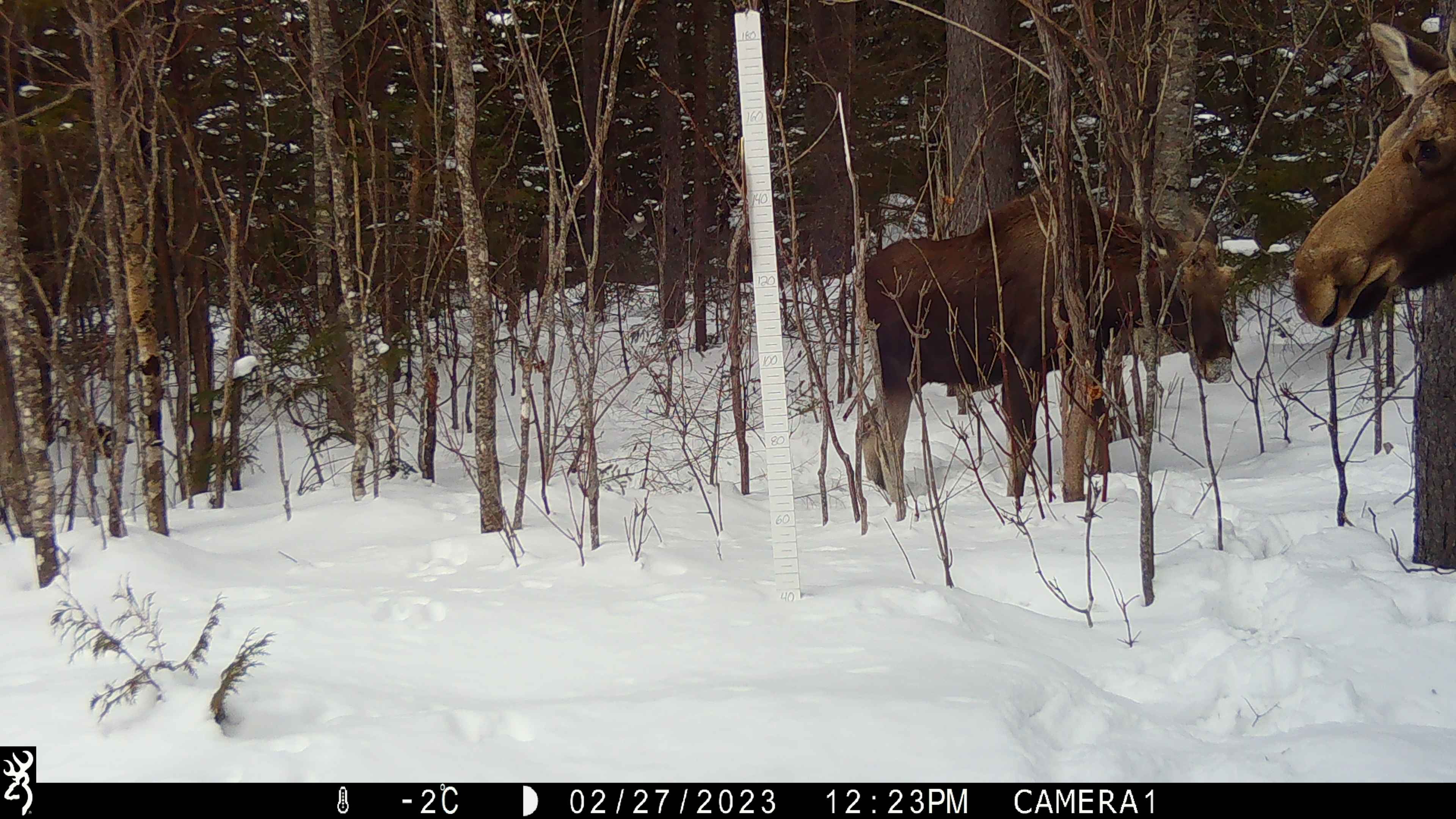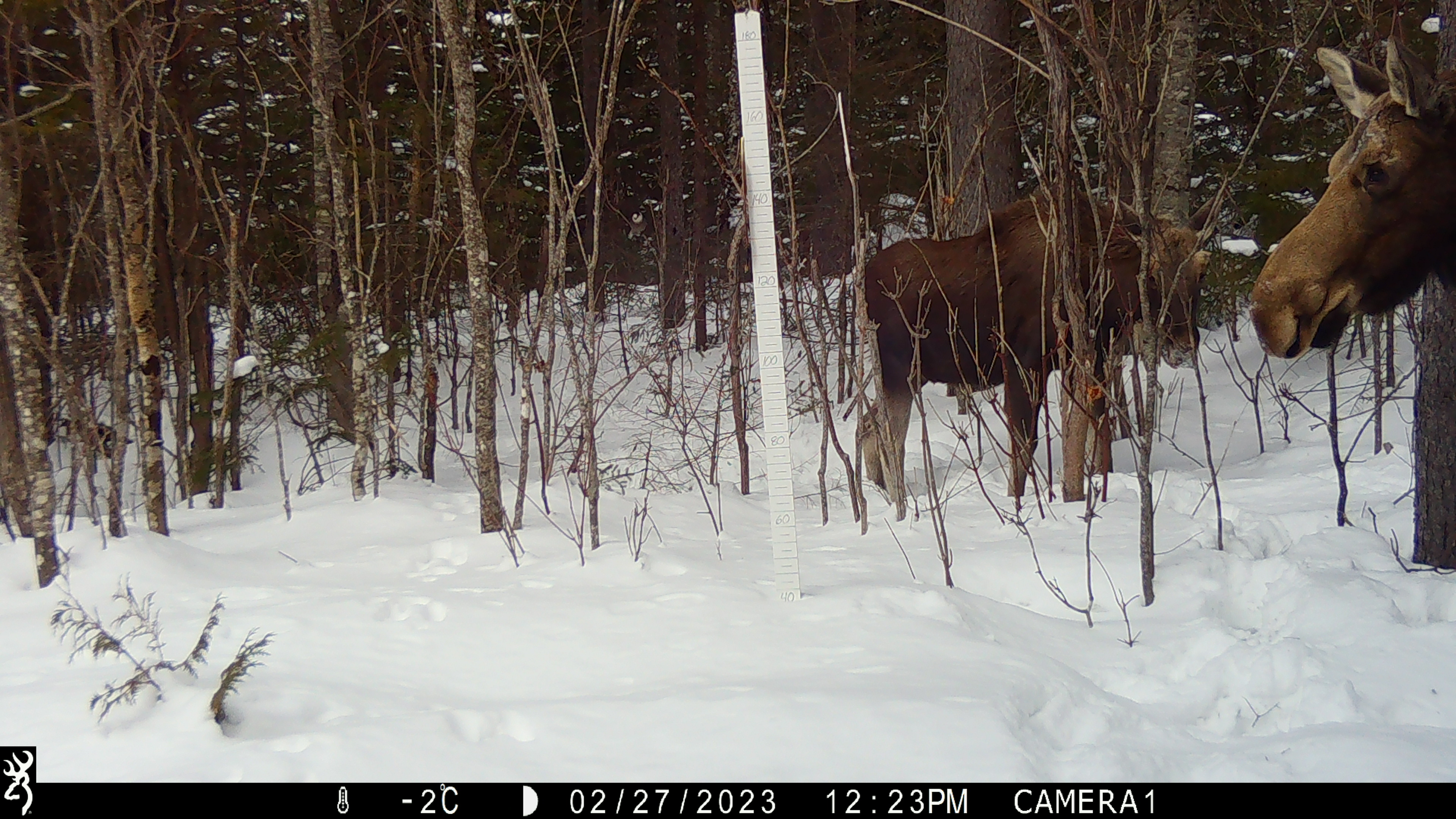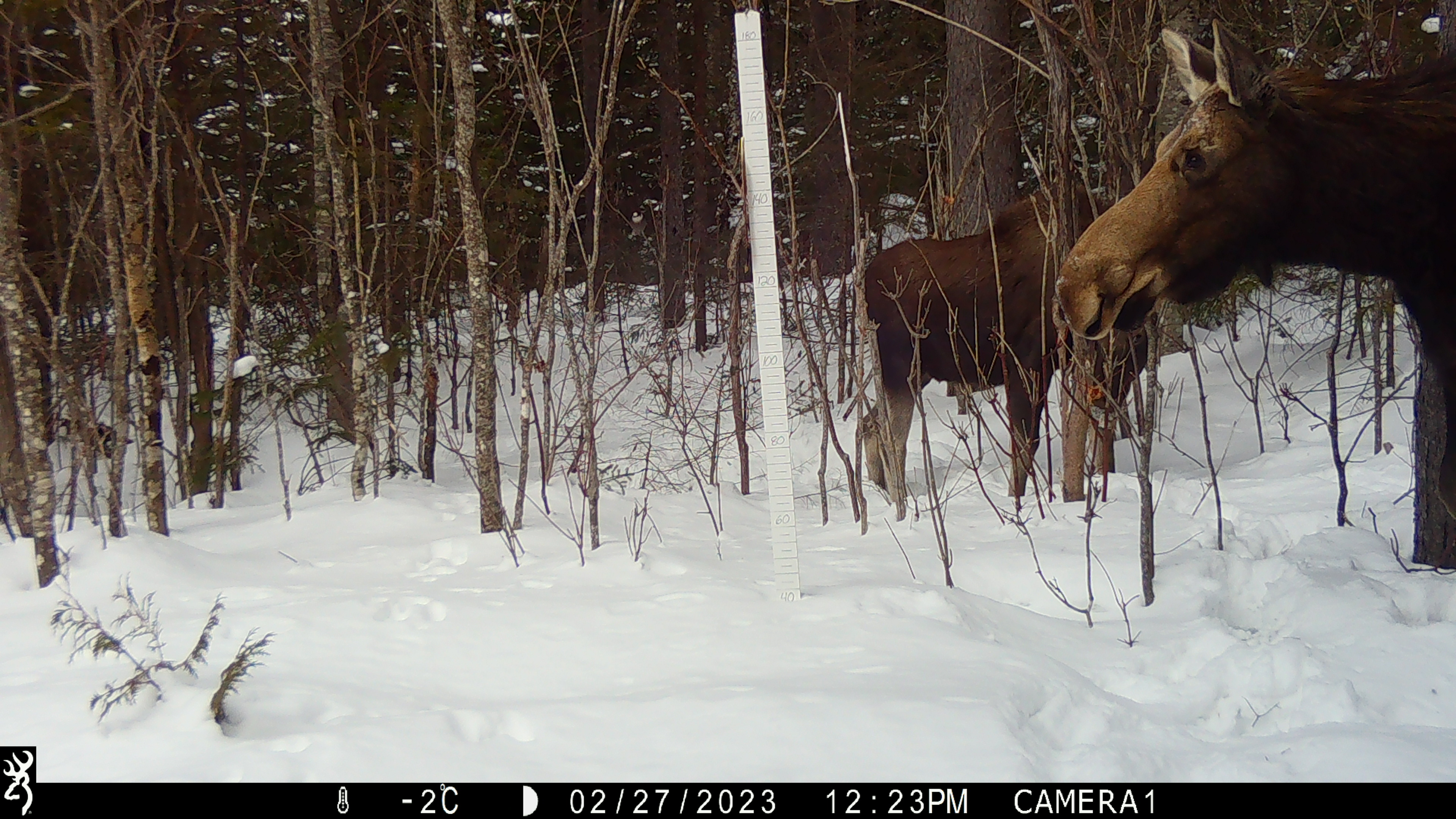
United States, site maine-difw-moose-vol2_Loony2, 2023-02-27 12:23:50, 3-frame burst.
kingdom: Animalia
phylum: Chordata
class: Mammalia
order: Artiodactyla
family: Cervidae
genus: Alces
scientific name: Alces alces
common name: moose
Moose (Alces alces).